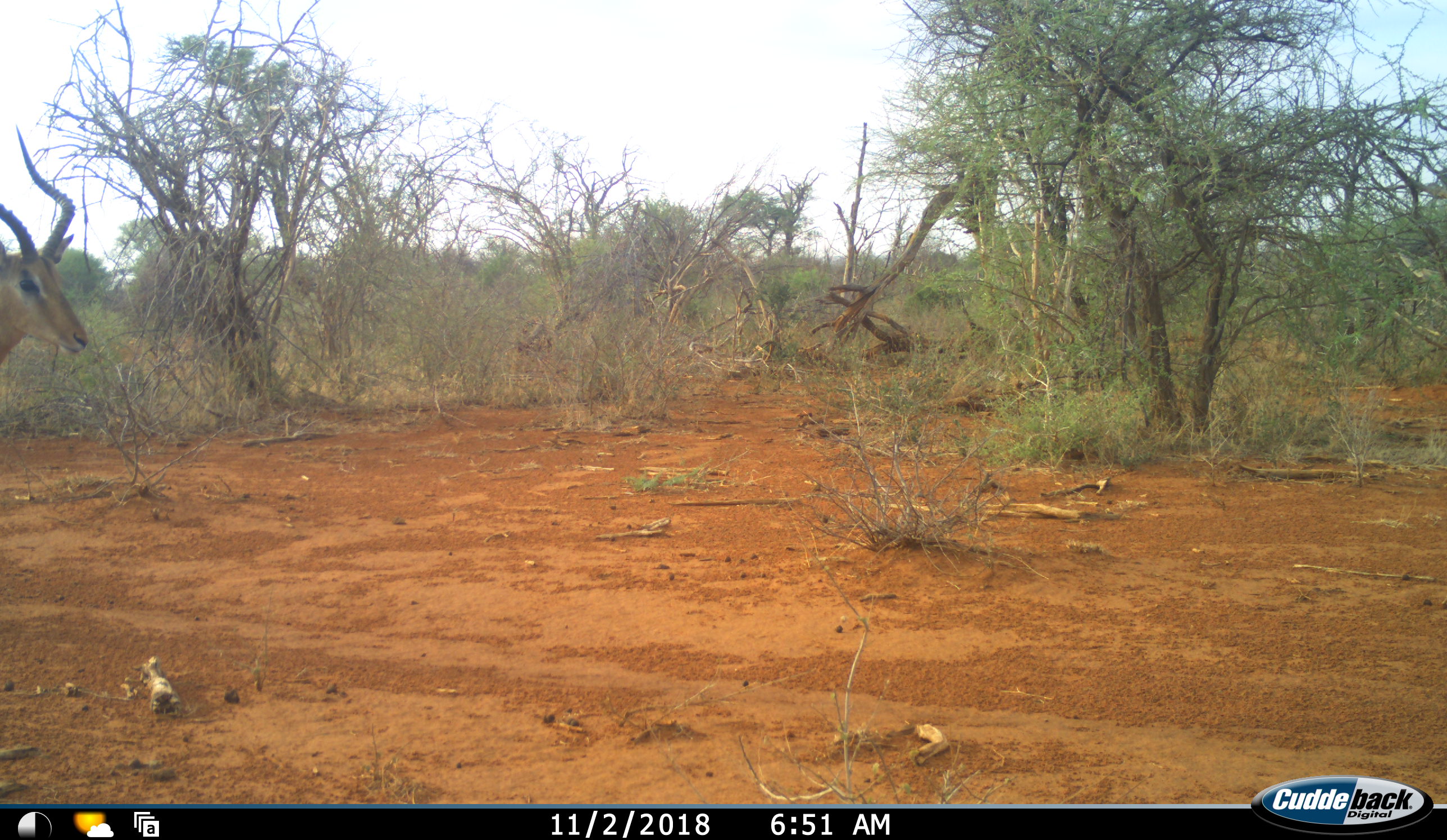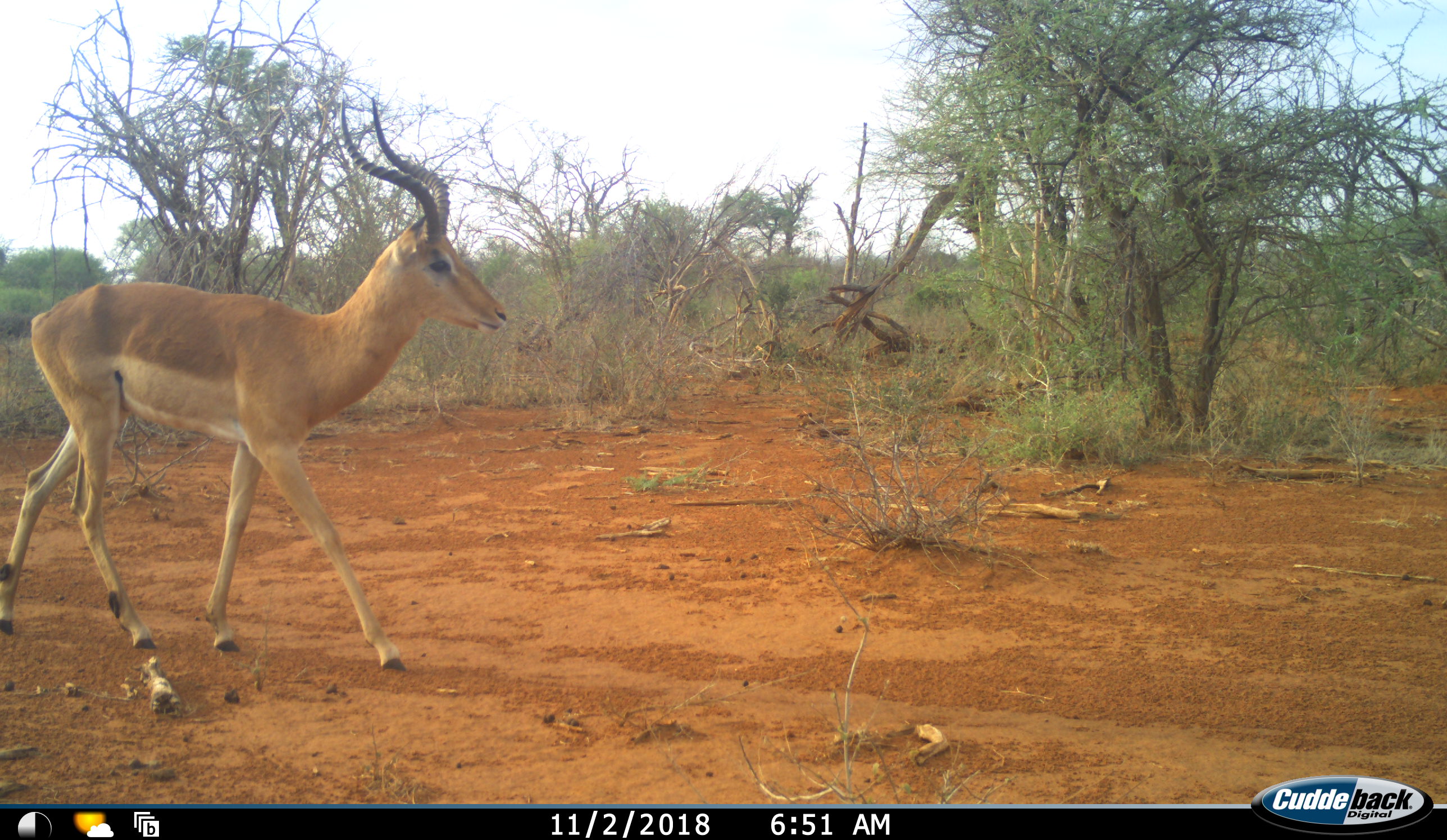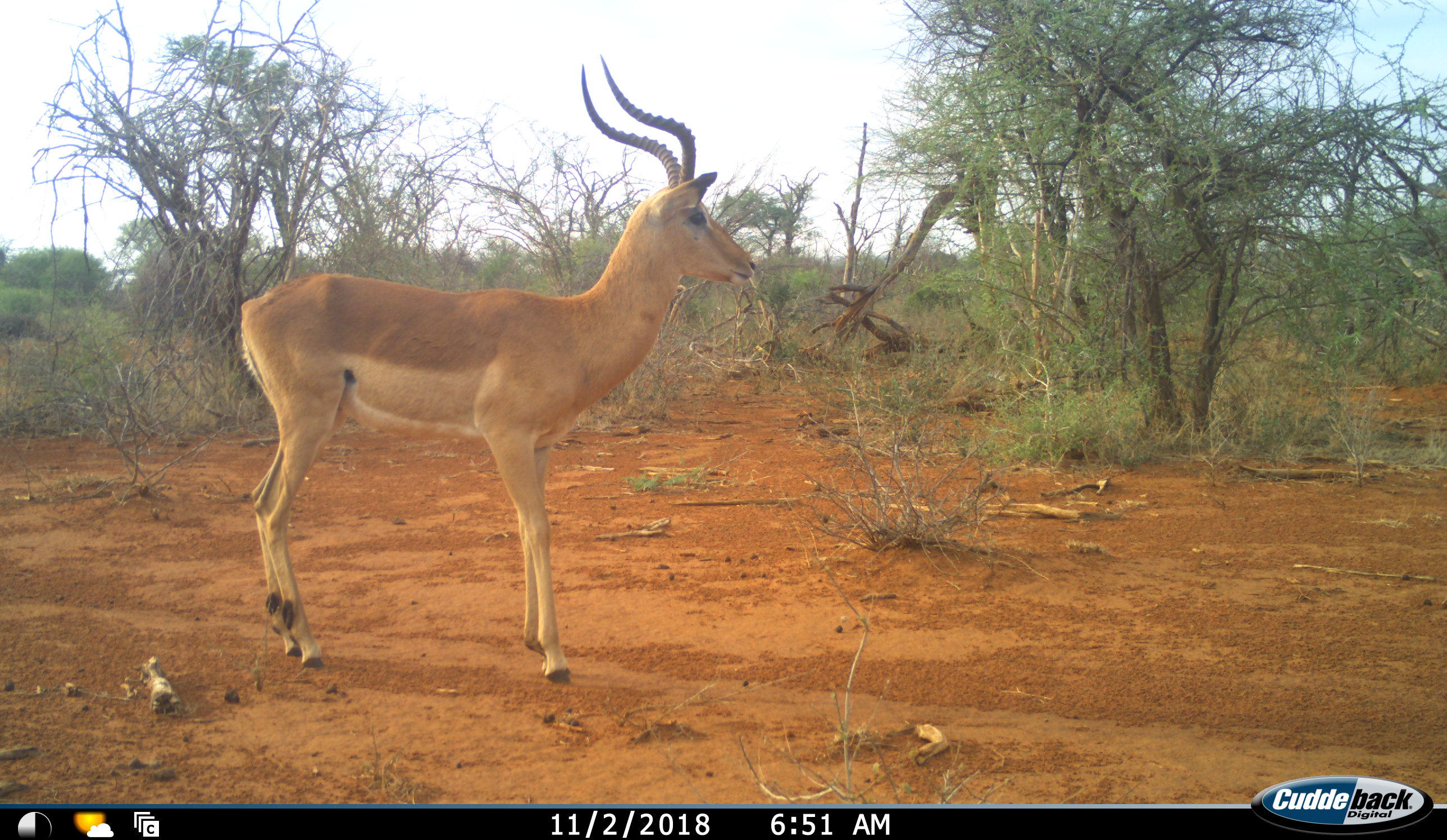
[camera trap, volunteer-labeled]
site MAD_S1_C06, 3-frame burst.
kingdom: Animalia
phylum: Chordata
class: Mammalia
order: Artiodactyla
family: Bovidae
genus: Aepyceros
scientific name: Aepyceros melampus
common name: impala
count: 1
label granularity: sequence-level